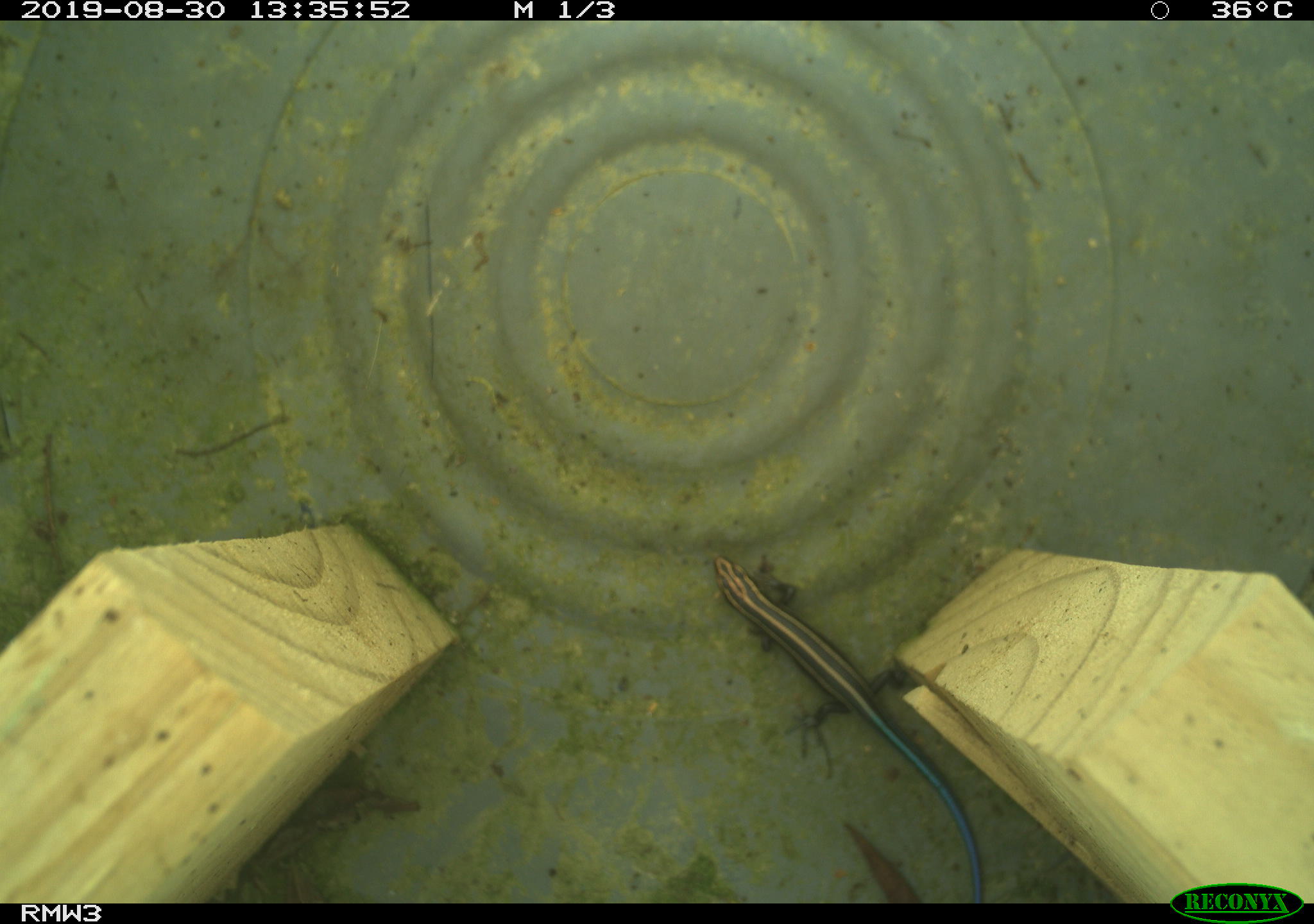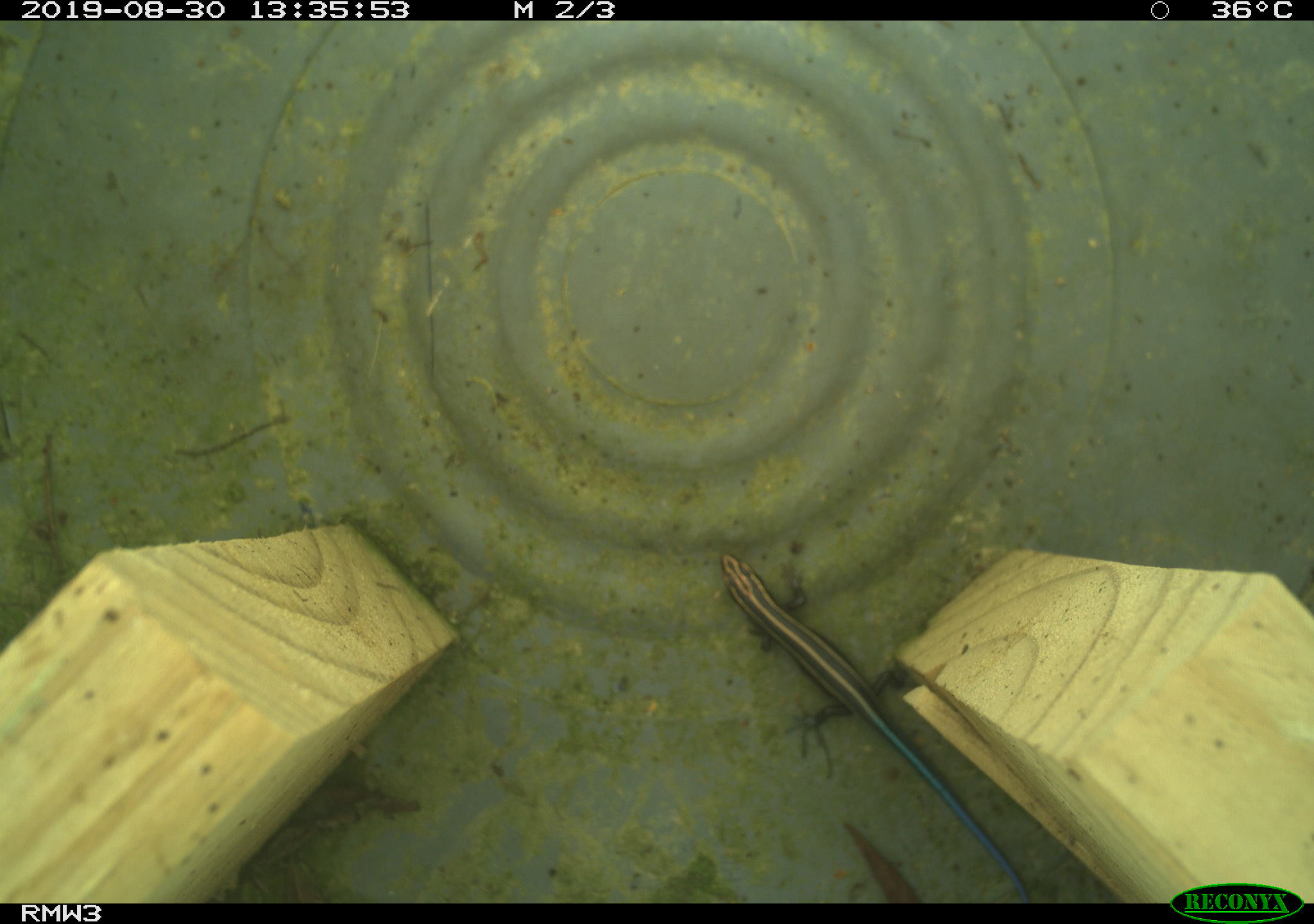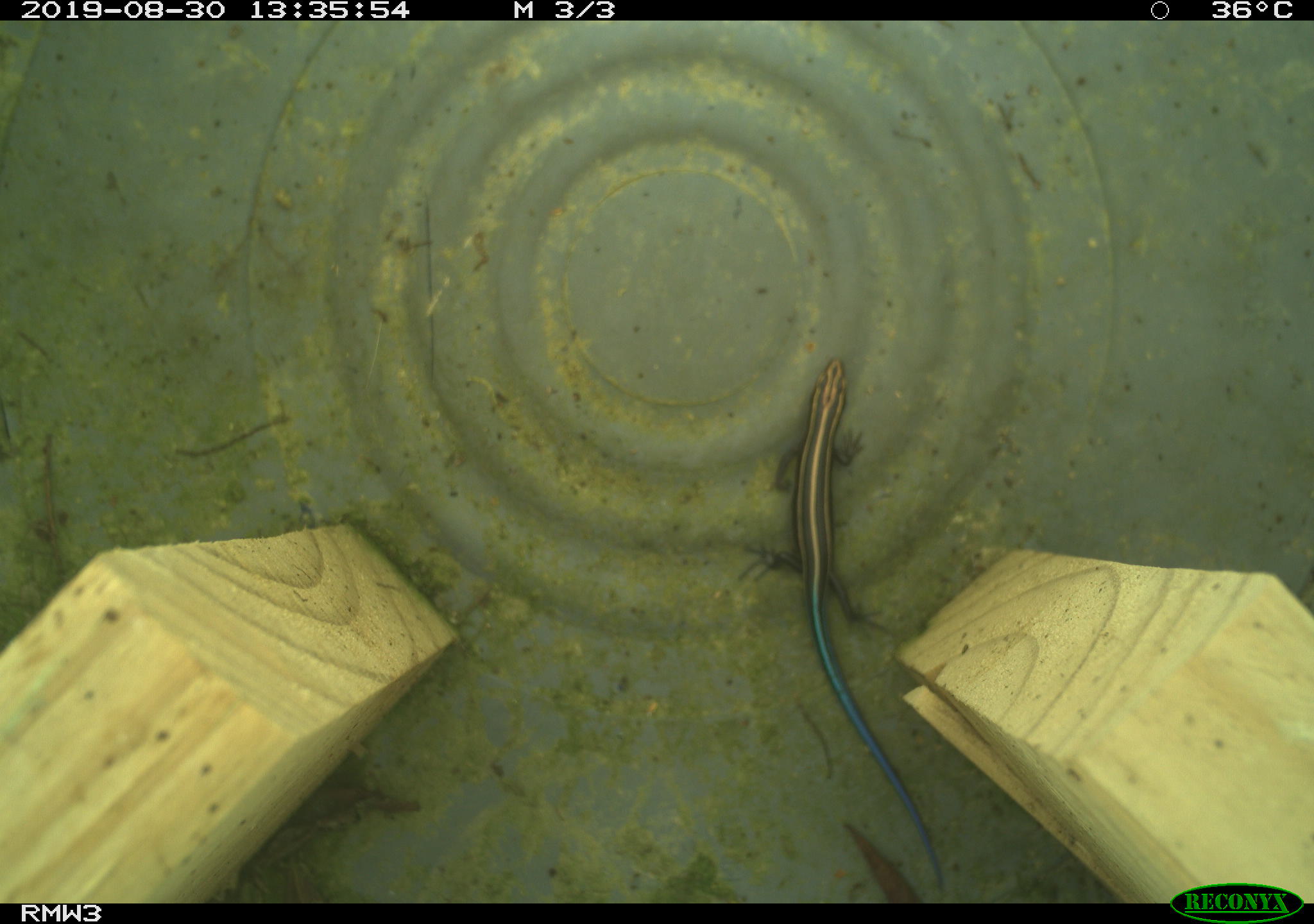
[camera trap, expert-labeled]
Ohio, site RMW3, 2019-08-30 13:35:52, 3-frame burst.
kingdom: Animalia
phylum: Chordata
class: Reptilia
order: Squamata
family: Scincidae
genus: Plestiodon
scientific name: Plestiodon fasciatus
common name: common five-lined skink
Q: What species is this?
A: Common five-lined skink (Plestiodon fasciatus).